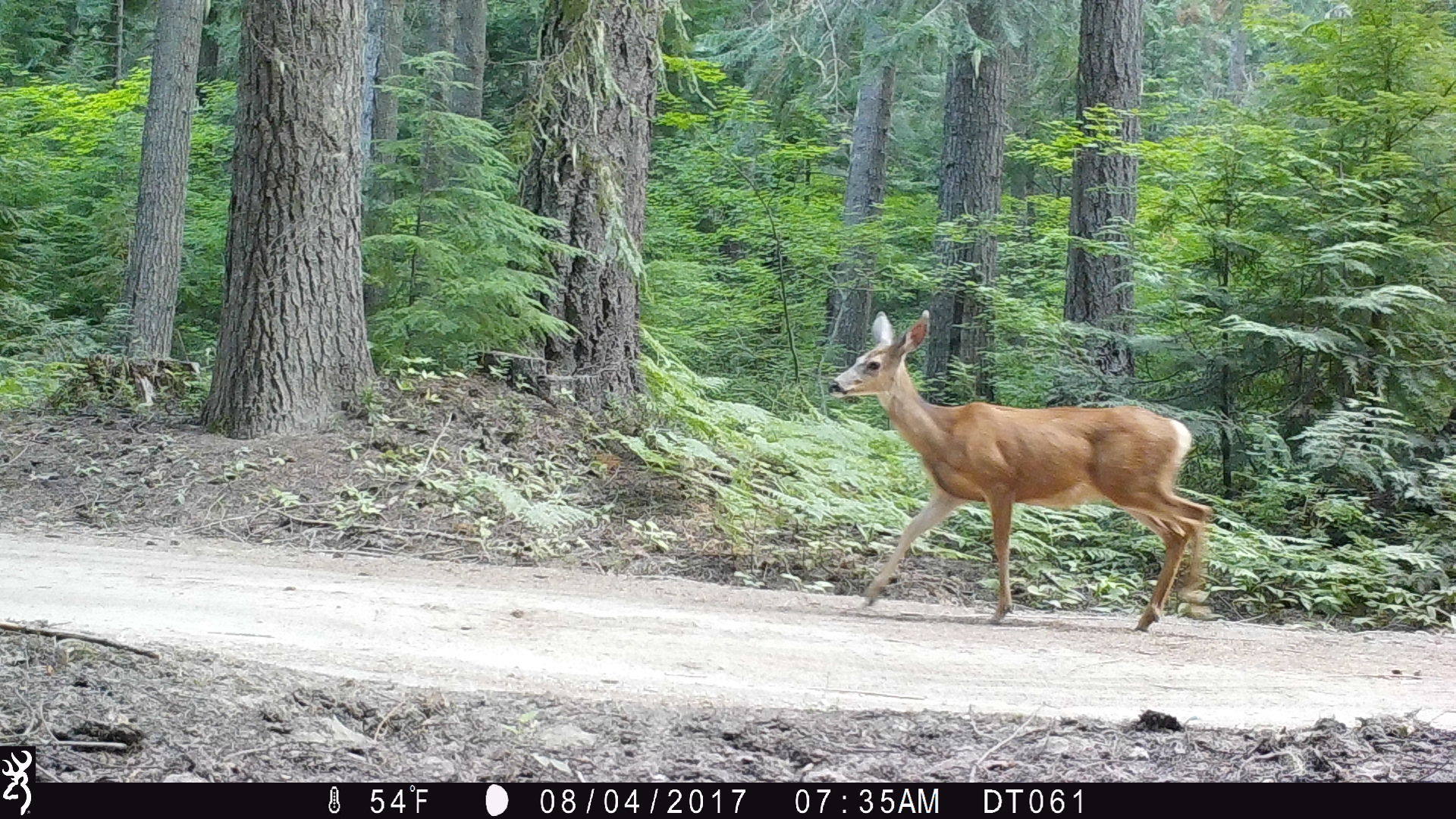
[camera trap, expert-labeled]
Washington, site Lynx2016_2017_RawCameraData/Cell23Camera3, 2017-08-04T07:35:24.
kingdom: Animalia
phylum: Chordata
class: Mammalia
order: Artiodactyla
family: Cervidae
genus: Odocoileus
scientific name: Odocoileus hemionus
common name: mule deer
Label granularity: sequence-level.